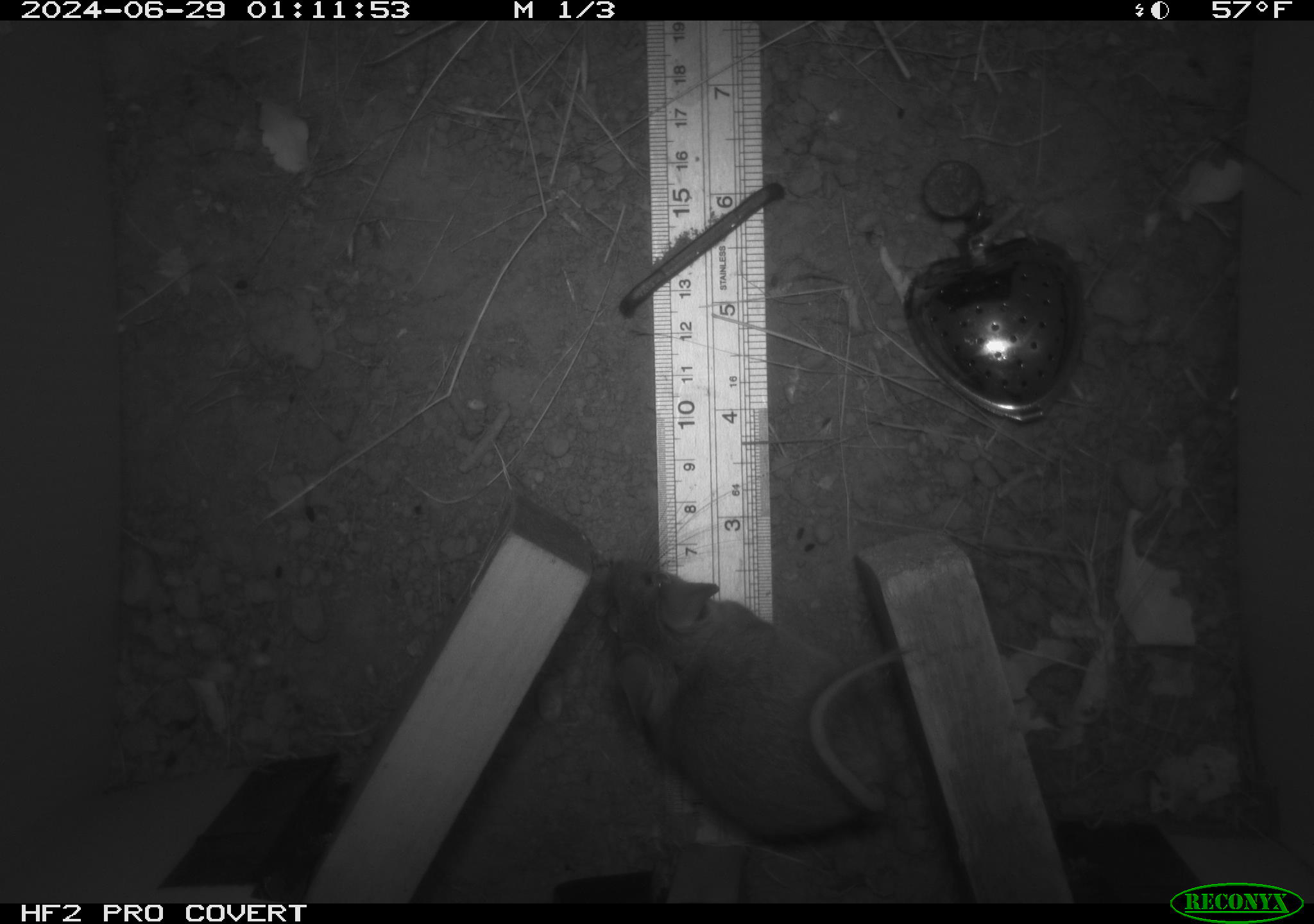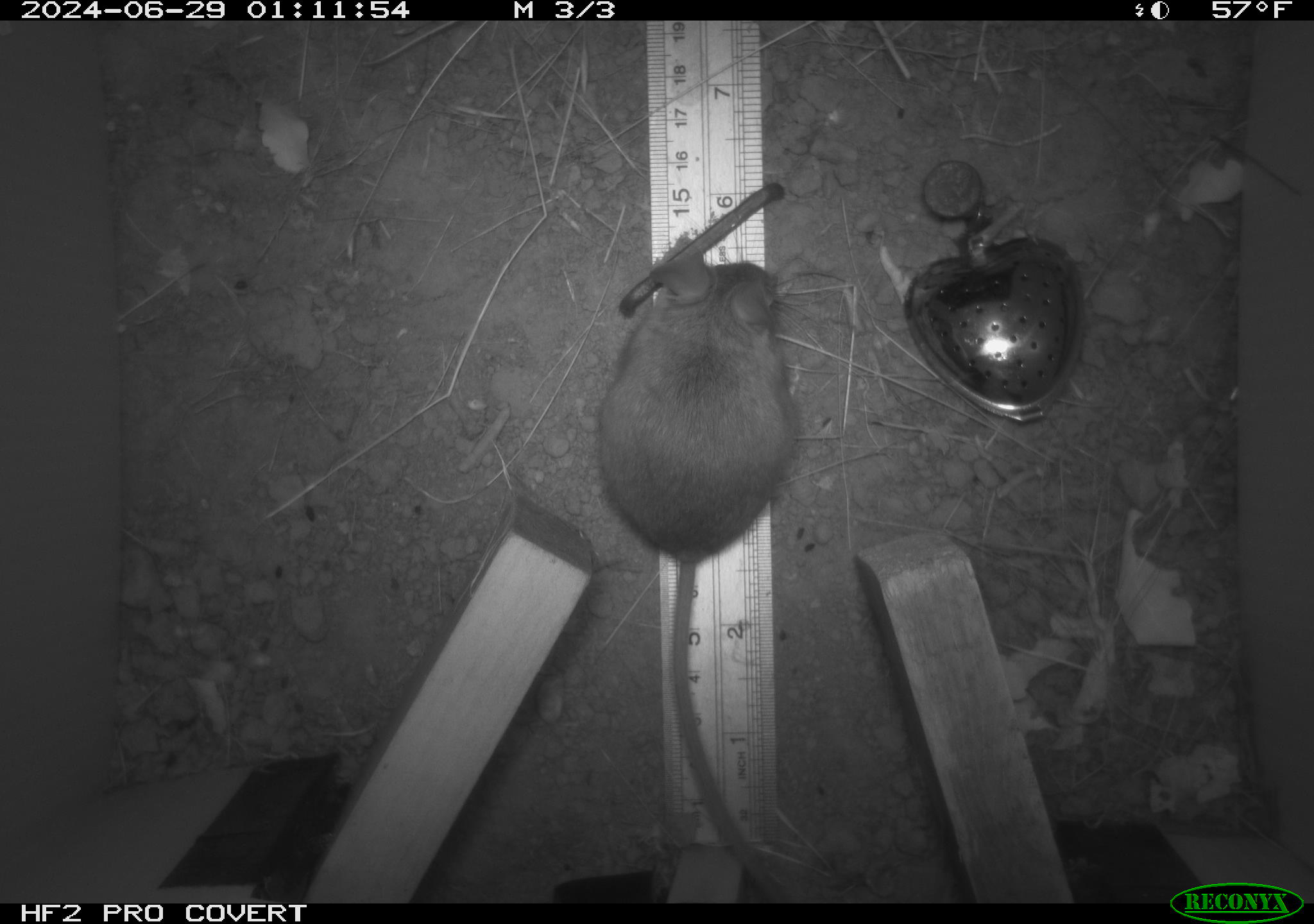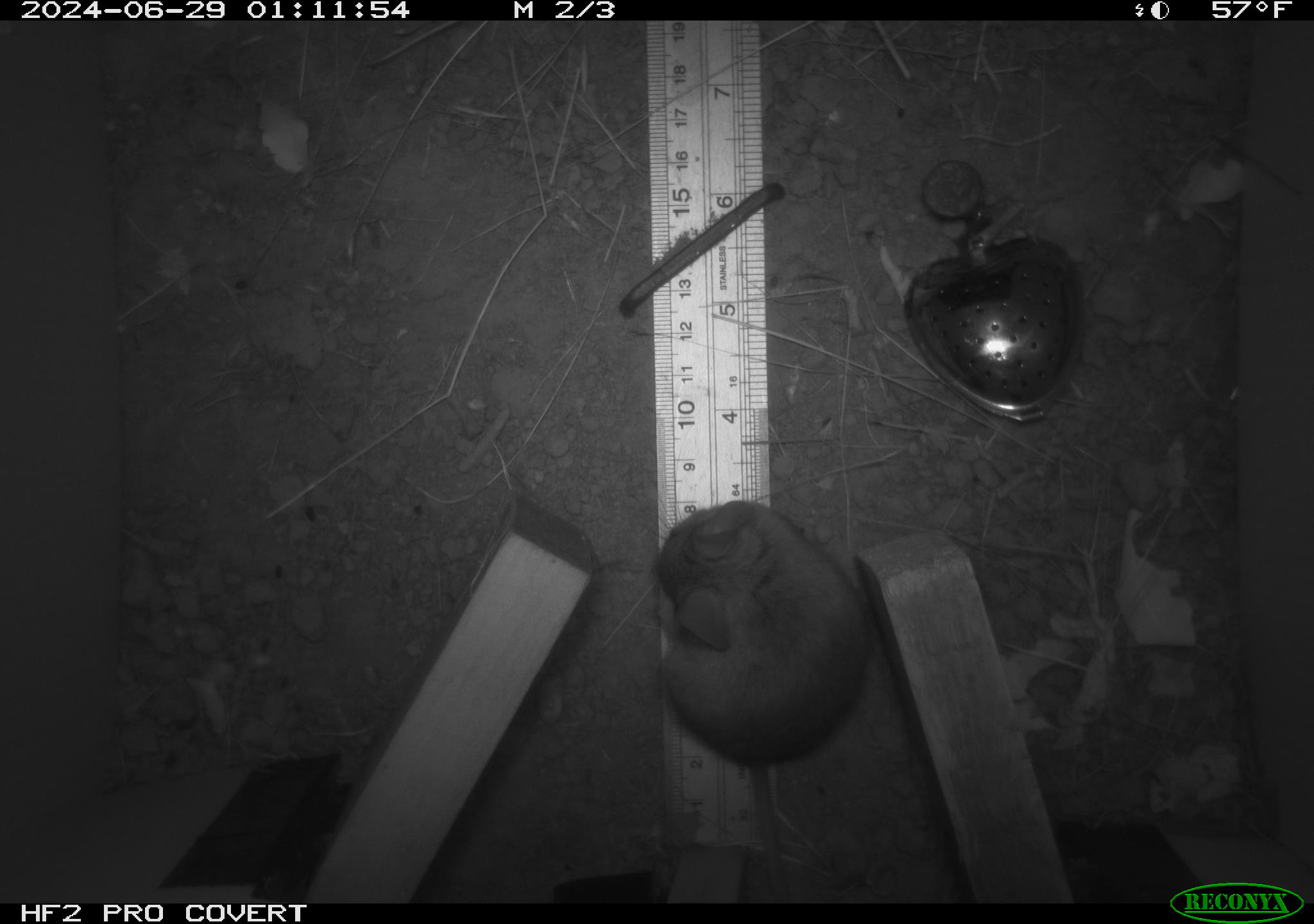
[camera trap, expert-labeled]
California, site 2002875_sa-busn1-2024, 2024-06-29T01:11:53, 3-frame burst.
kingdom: Animalia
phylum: Chordata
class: Mammalia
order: Rodentia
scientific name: Rodentia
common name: rodent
Rodent (Rodentia).